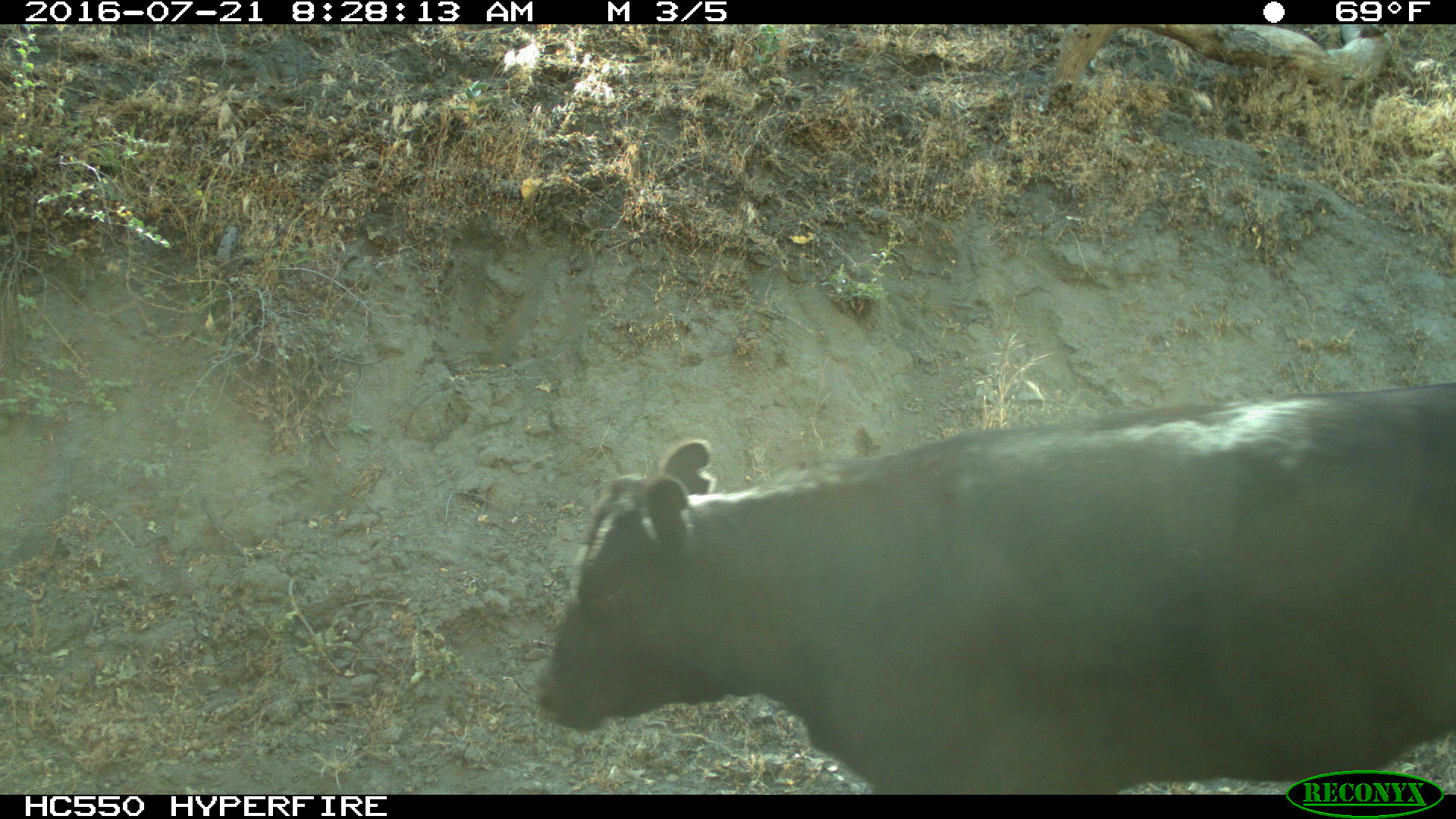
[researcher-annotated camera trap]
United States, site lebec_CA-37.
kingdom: Animalia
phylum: Chordata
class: Mammalia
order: Artiodactyla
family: Bovidae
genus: Bos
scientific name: Bos taurus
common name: domestic cow